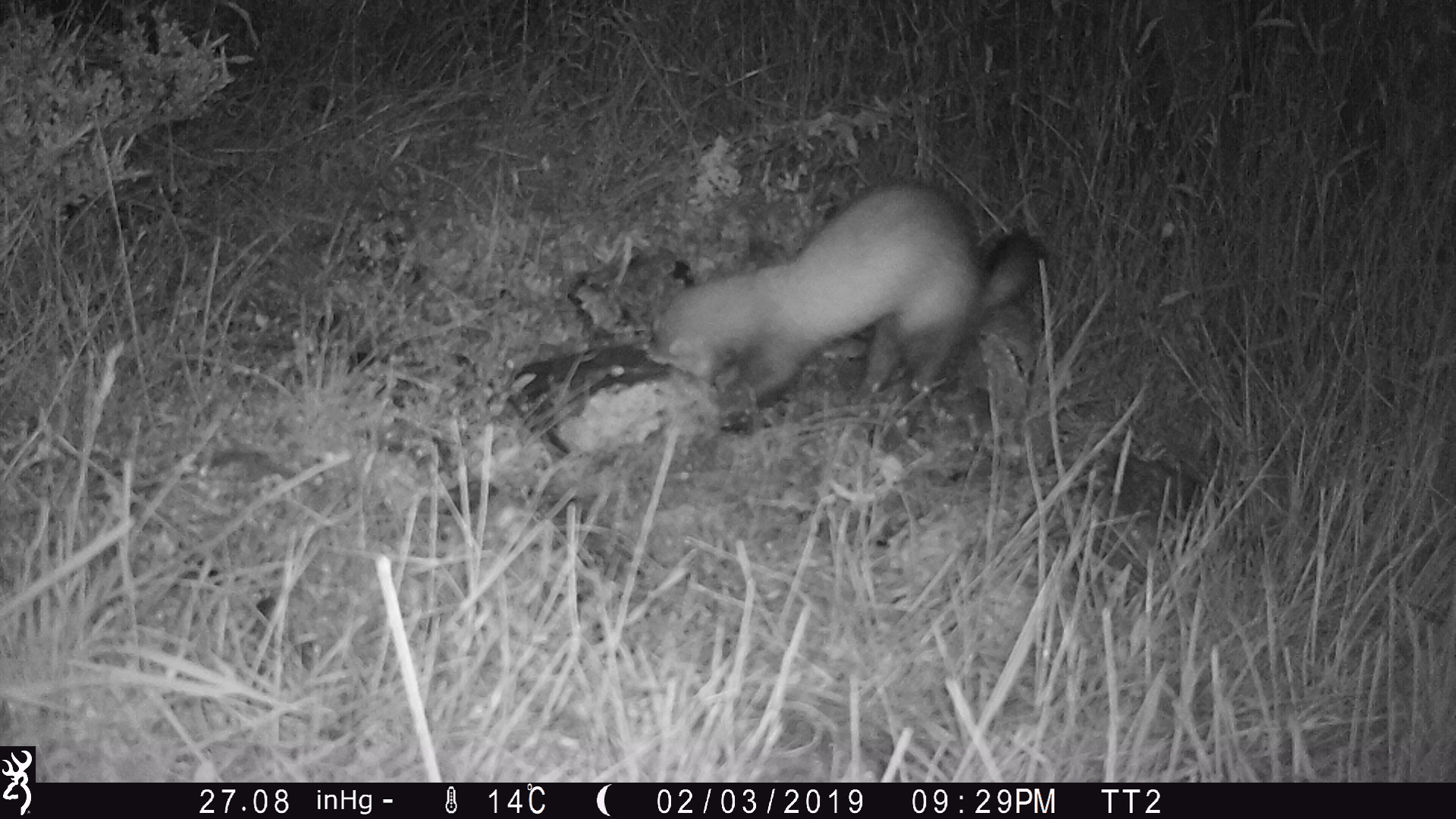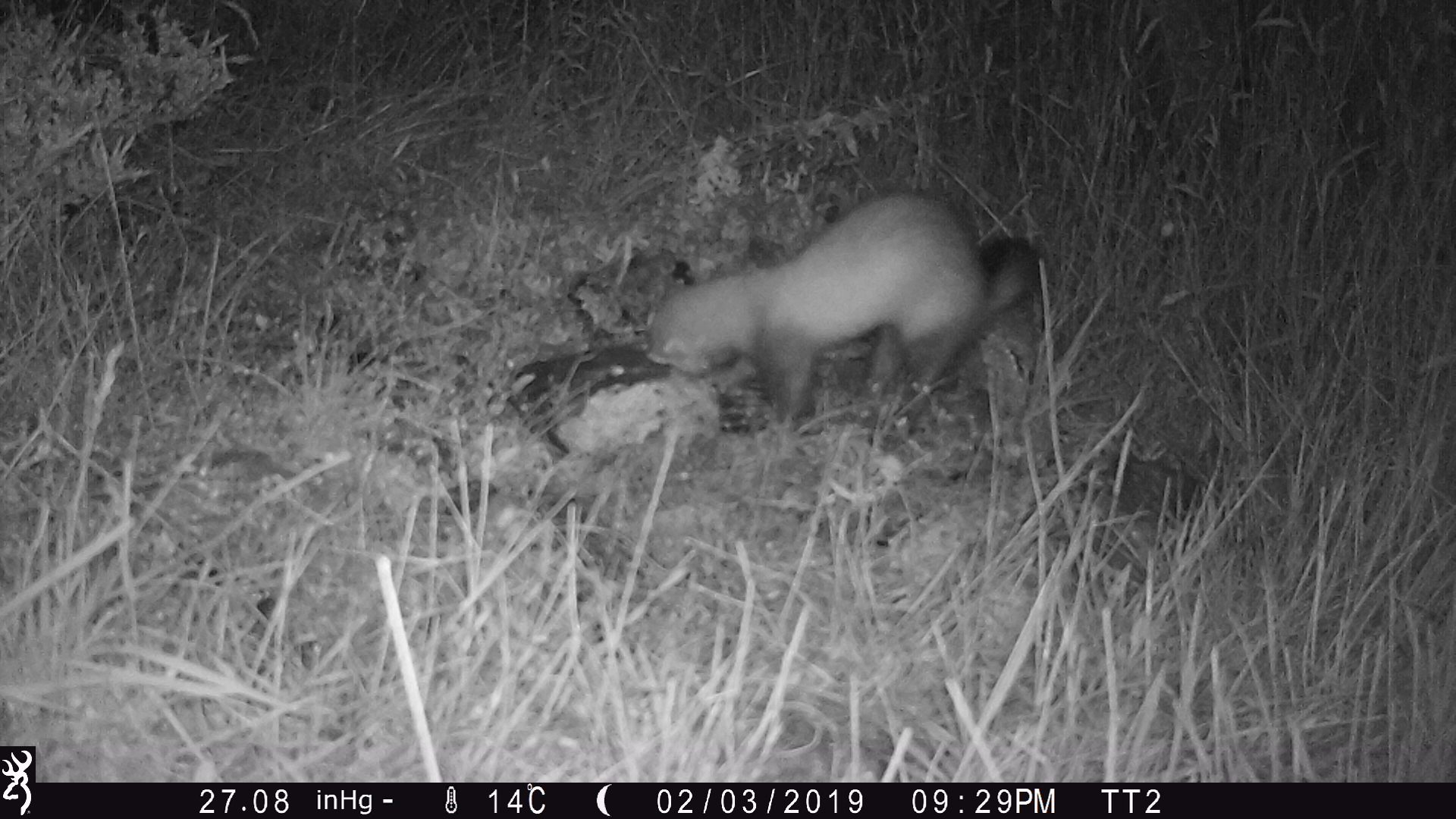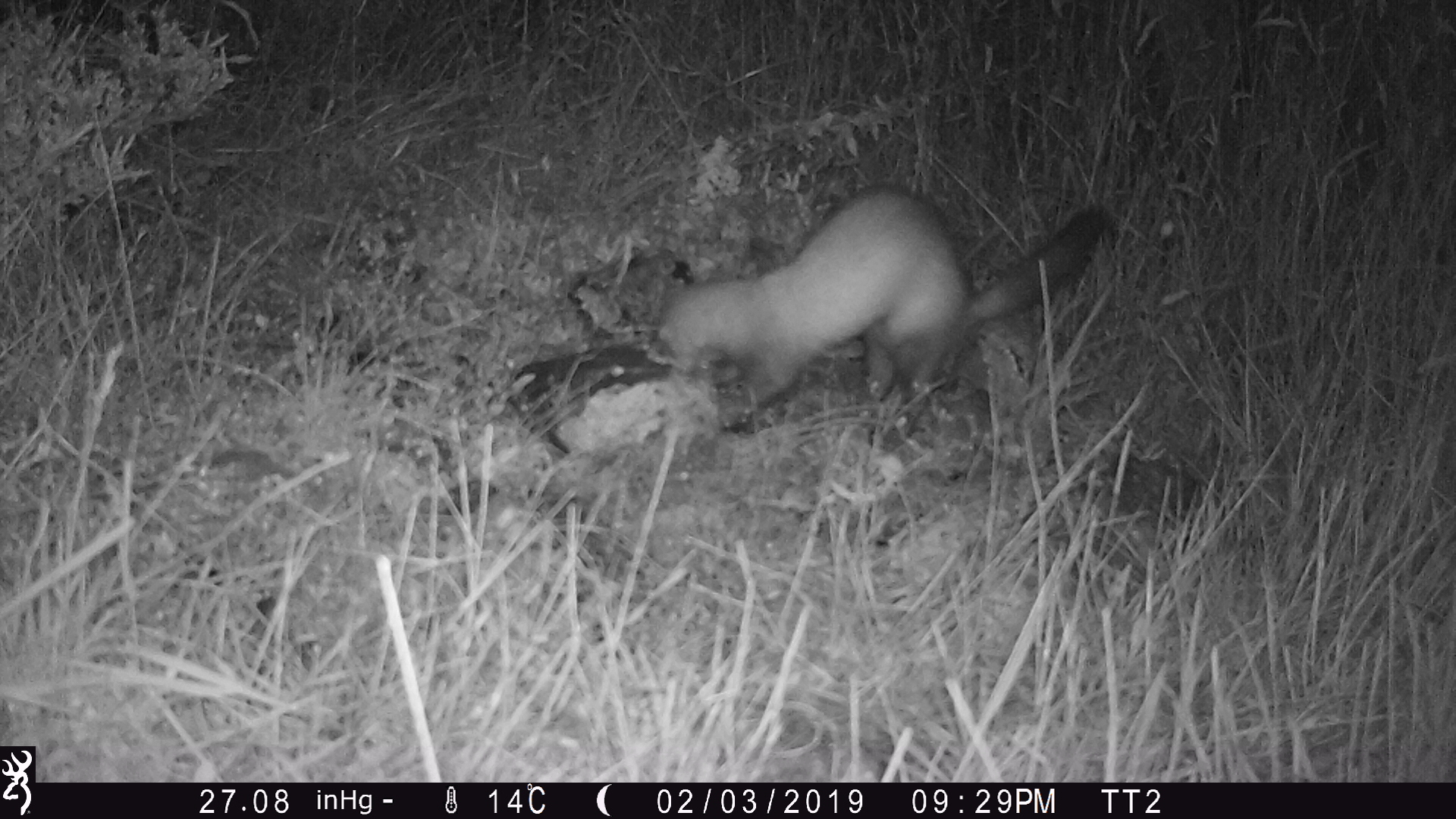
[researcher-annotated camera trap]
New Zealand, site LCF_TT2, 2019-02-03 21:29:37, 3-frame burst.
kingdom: Animalia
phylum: Chordata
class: Mammalia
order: Carnivora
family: Mustelidae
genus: Mustela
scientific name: Mustela furo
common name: ferret